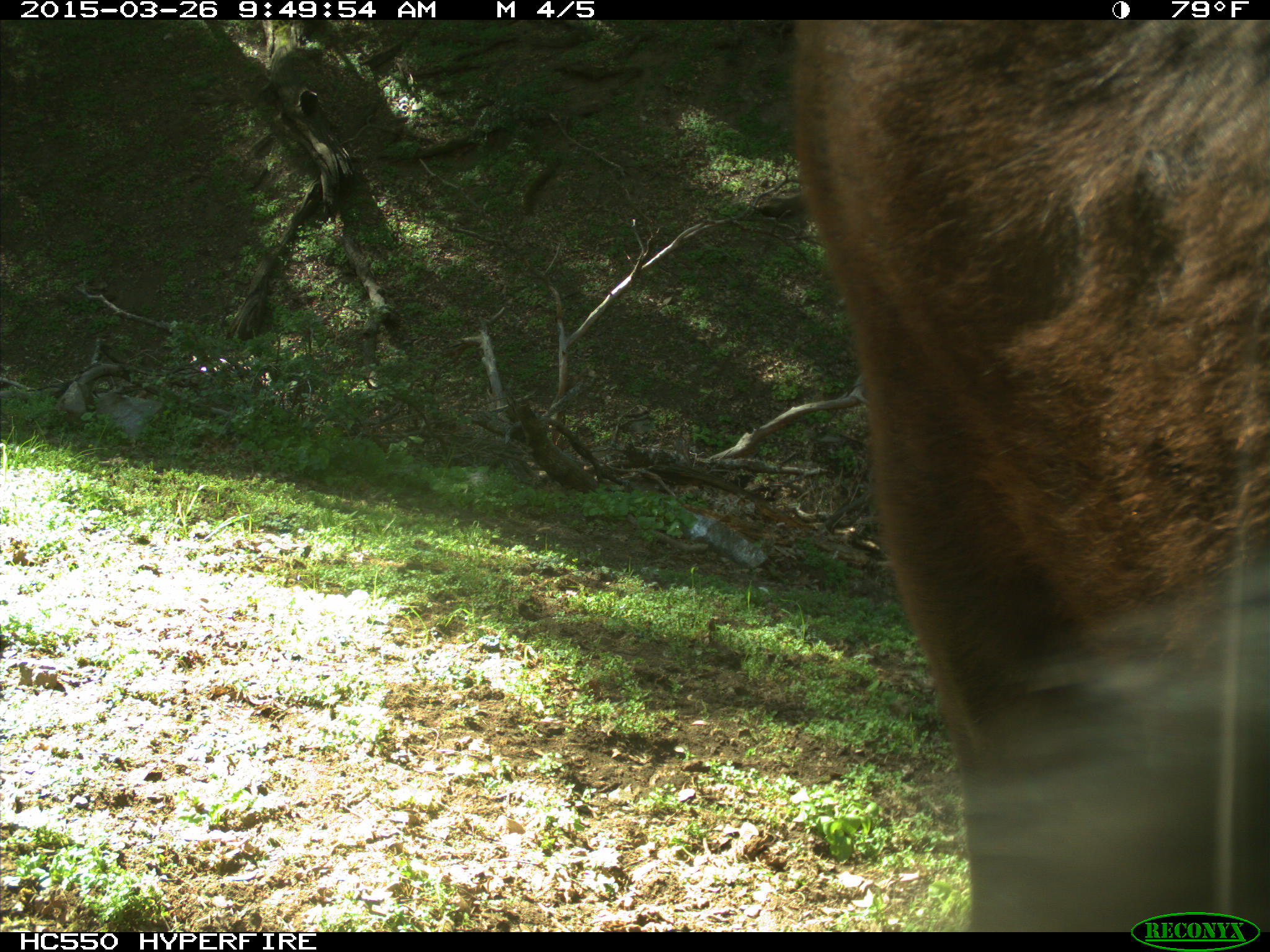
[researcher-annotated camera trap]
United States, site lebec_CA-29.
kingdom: Animalia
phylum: Chordata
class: Mammalia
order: Artiodactyla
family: Bovidae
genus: Bos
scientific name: Bos taurus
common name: domestic cow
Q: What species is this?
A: Bos taurus (domestic cow).